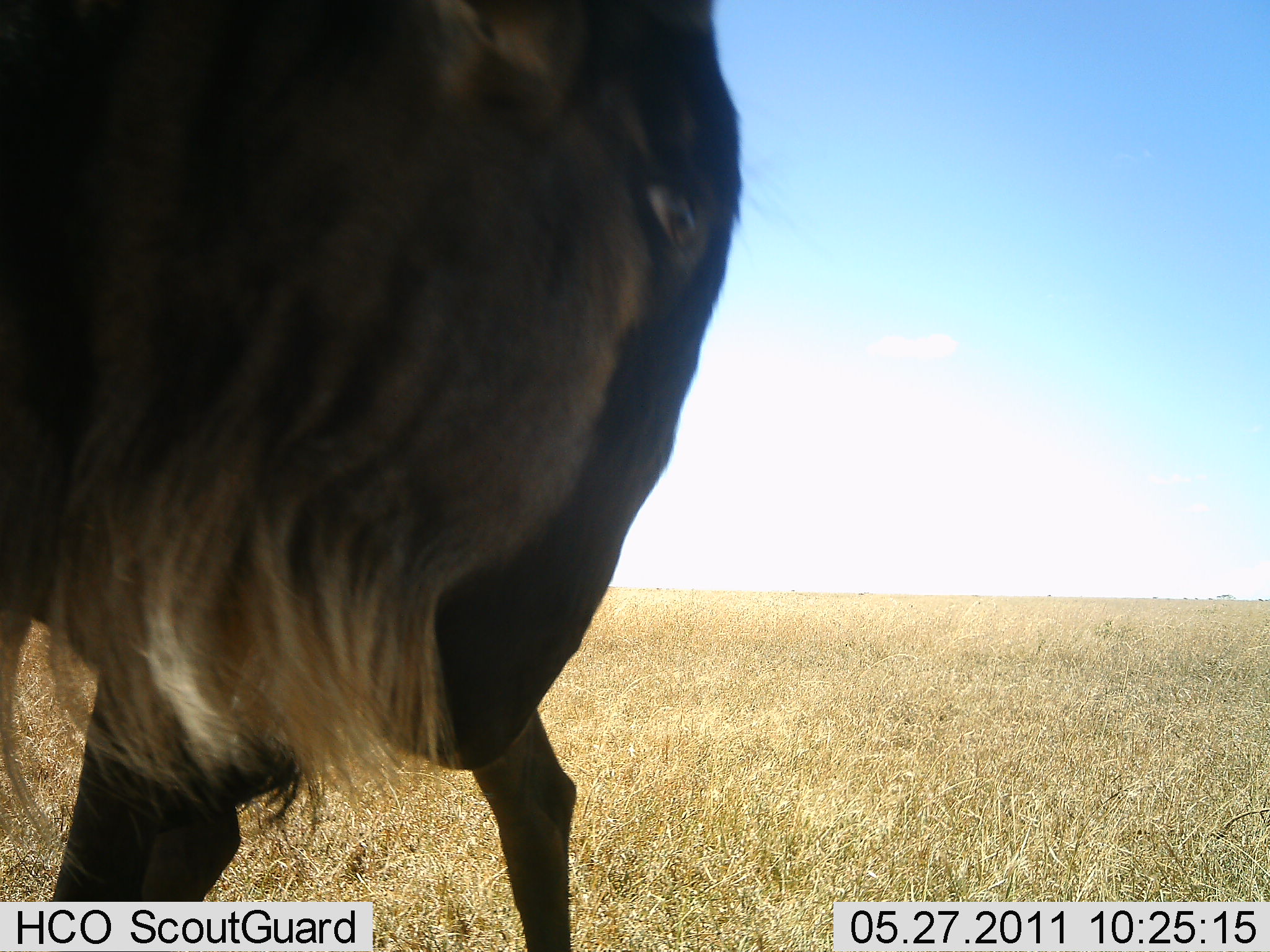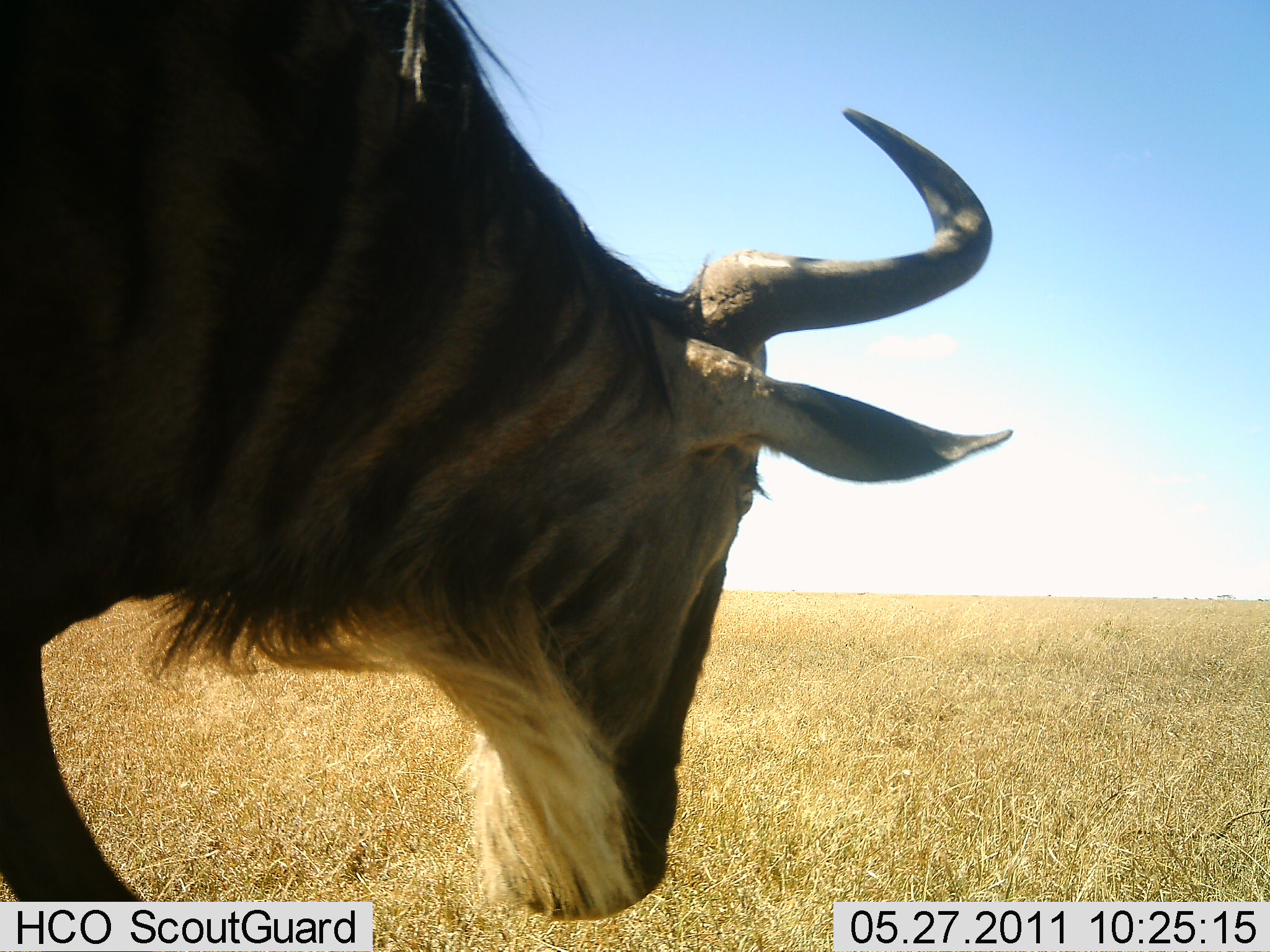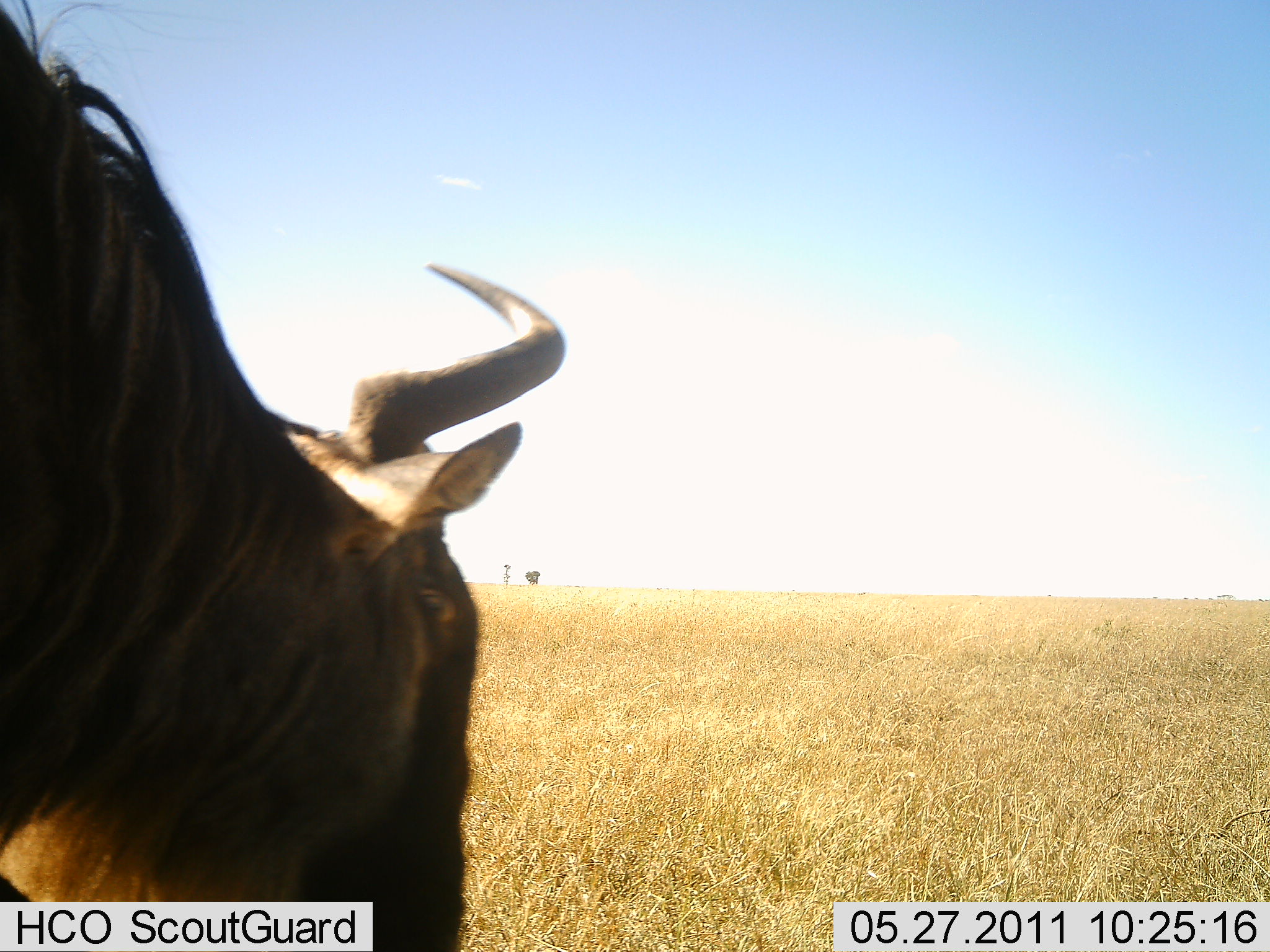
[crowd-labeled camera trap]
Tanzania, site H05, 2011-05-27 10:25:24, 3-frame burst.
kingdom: Animalia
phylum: Chordata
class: Mammalia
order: Artiodactyla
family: Bovidae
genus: Connochaetes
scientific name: Connochaetes taurinus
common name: blue wildebeest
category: wildebeest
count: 1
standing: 40%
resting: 0%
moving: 40%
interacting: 0%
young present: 0%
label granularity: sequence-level